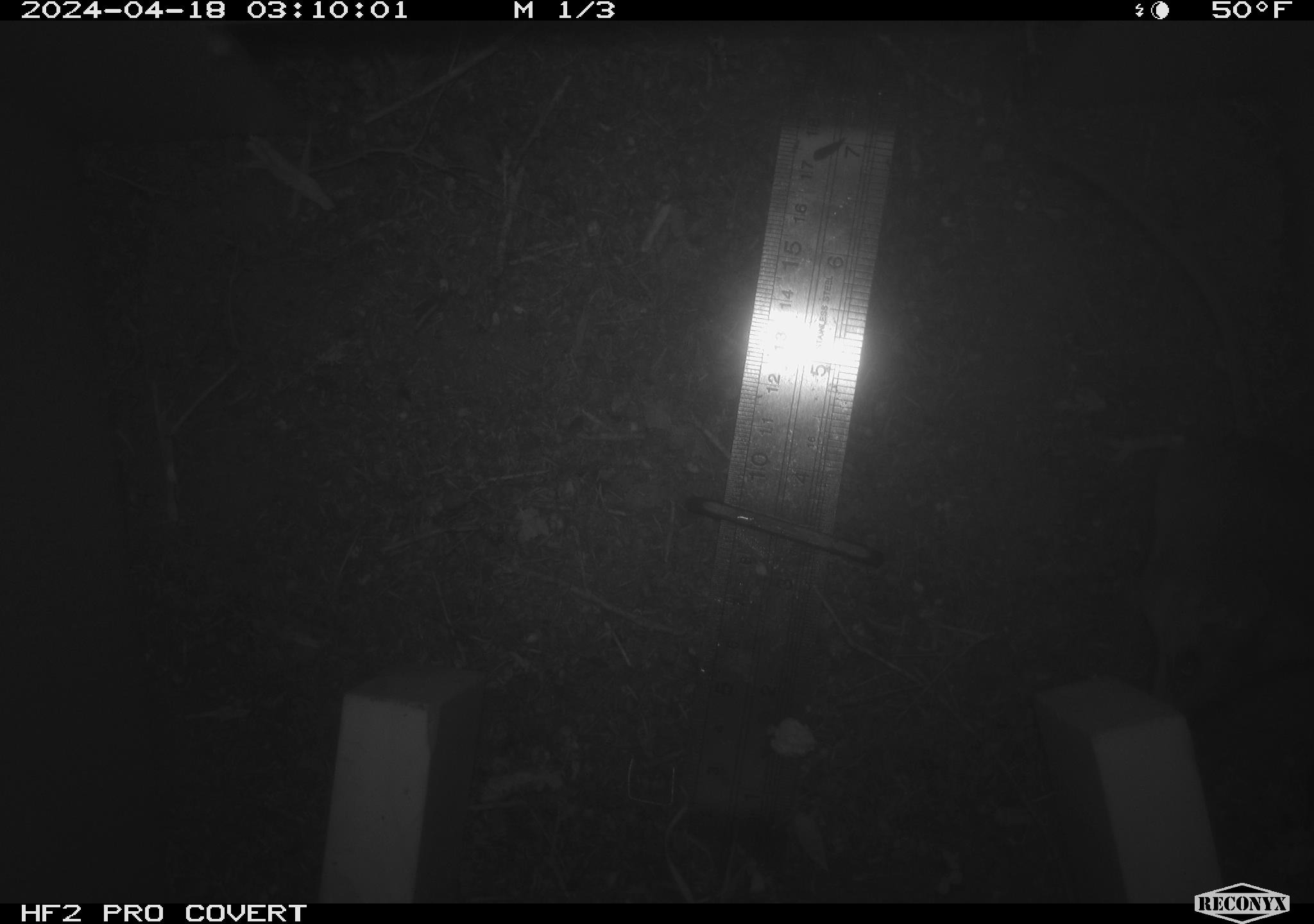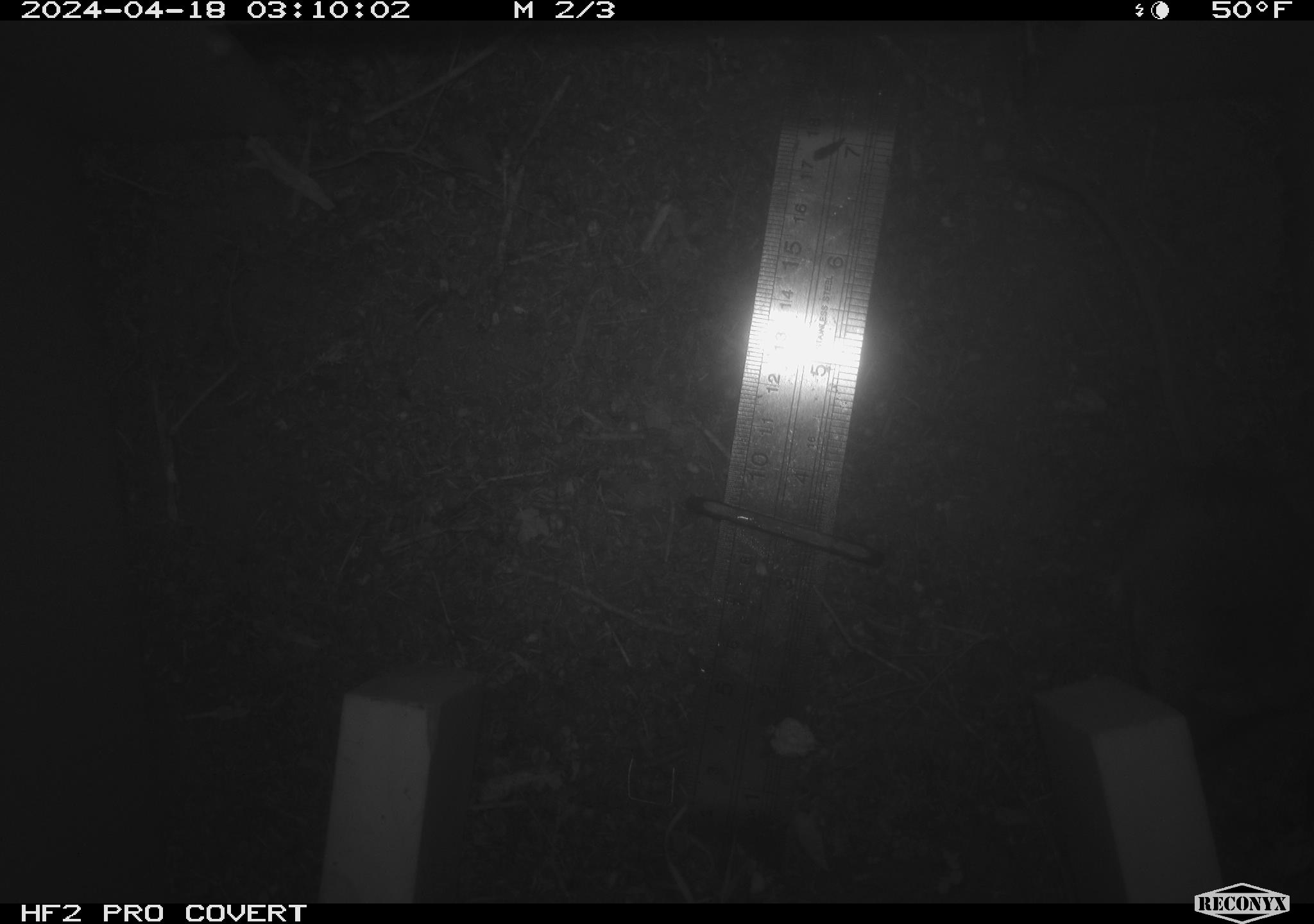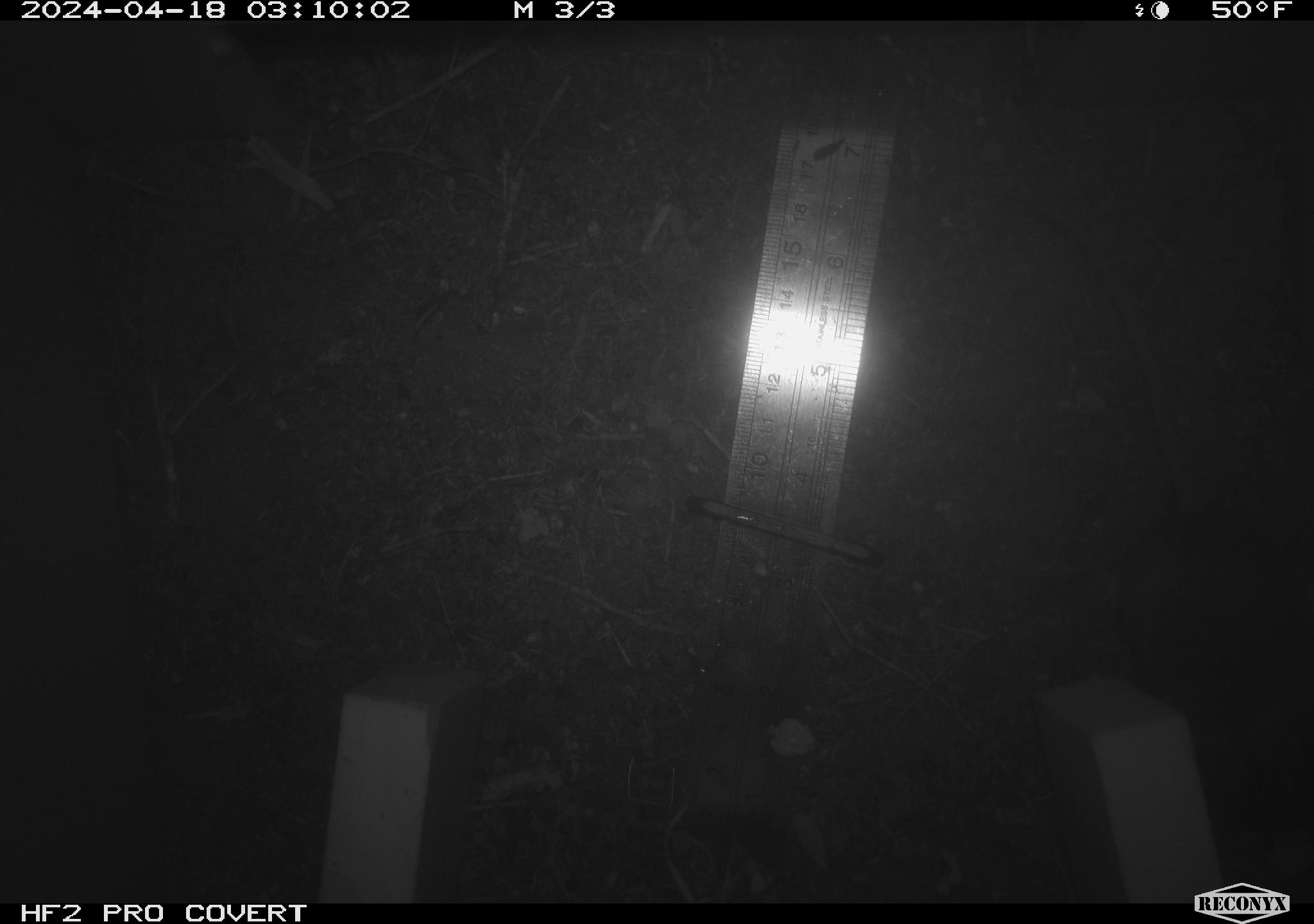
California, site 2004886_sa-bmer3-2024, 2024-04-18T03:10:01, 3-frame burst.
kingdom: Animalia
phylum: Chordata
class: Mammalia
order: Rodentia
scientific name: Rodentia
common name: mouse species